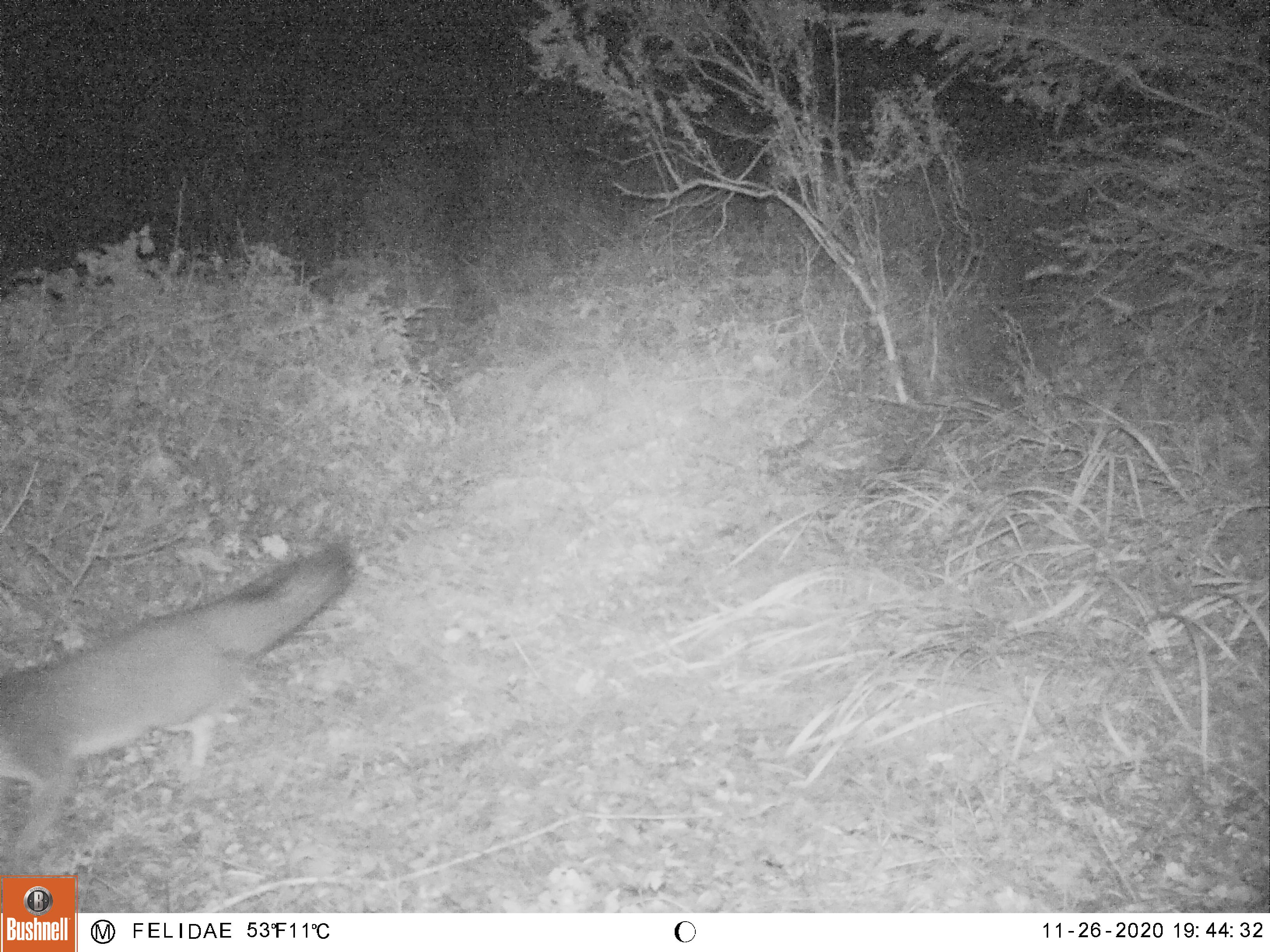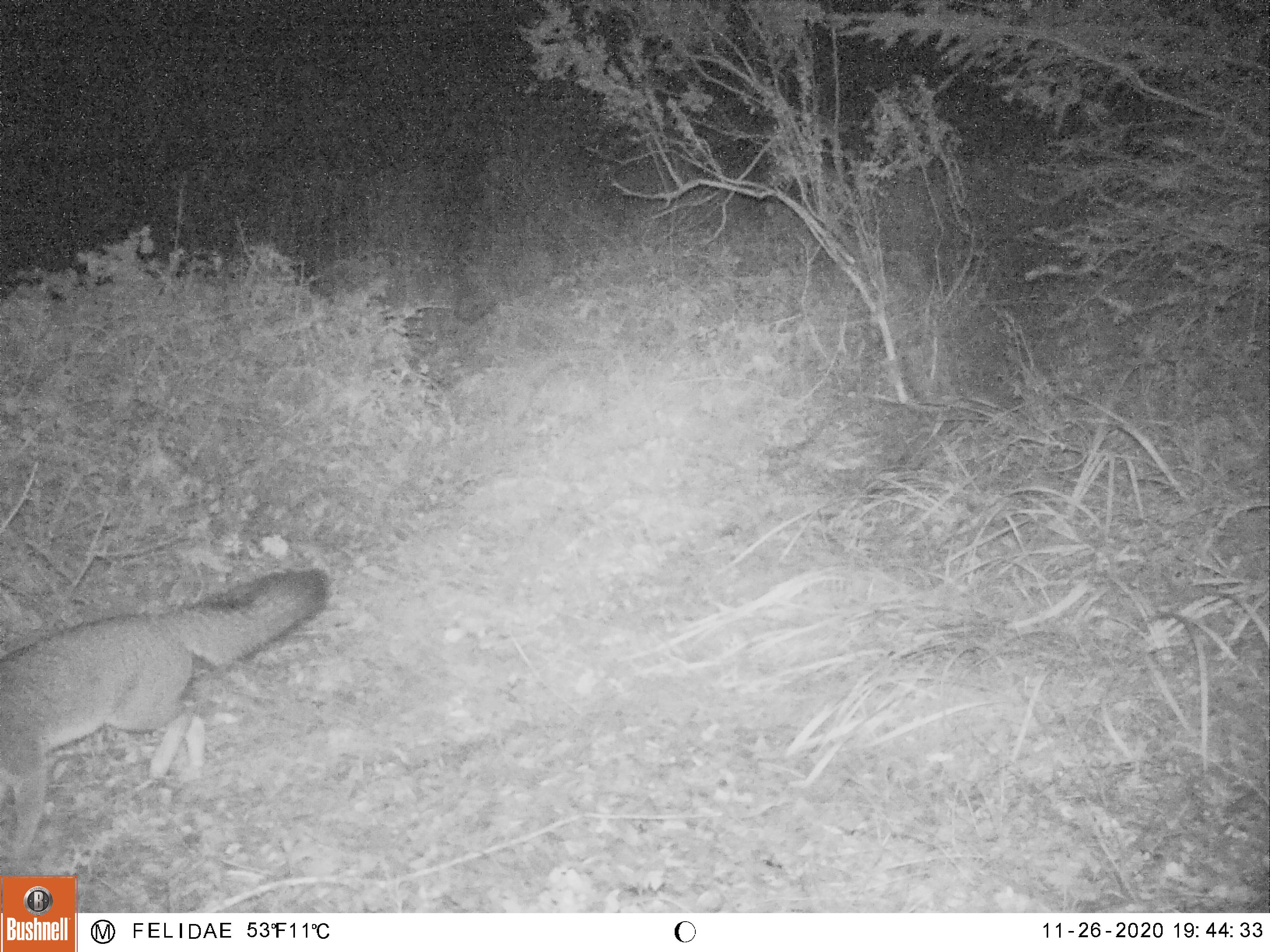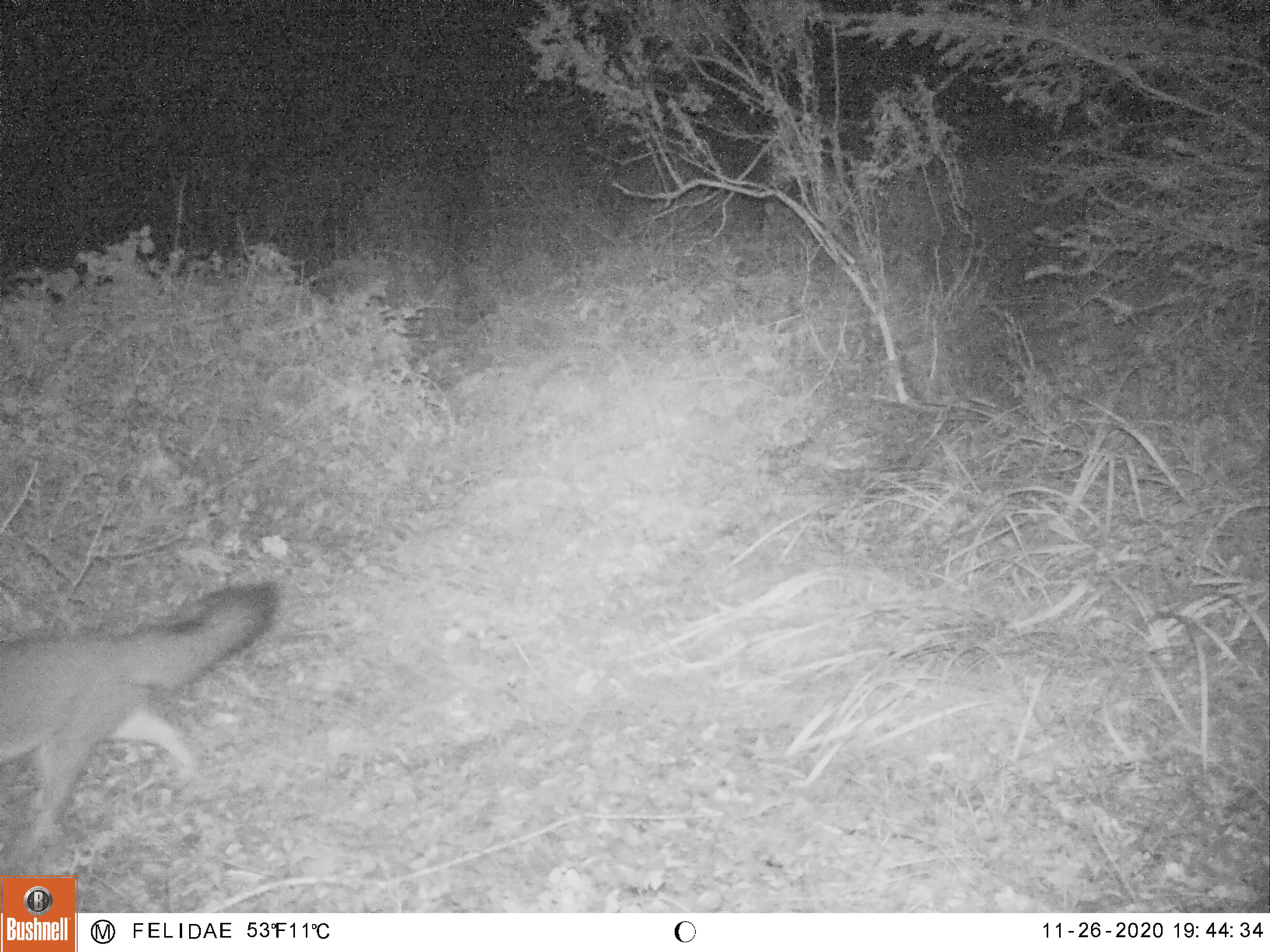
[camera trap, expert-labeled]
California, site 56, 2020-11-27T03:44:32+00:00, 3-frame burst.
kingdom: Animalia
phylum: Chordata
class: Mammalia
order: Carnivora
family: Canidae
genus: Urocyon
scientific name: Urocyon cinereoargenteus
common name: gray fox